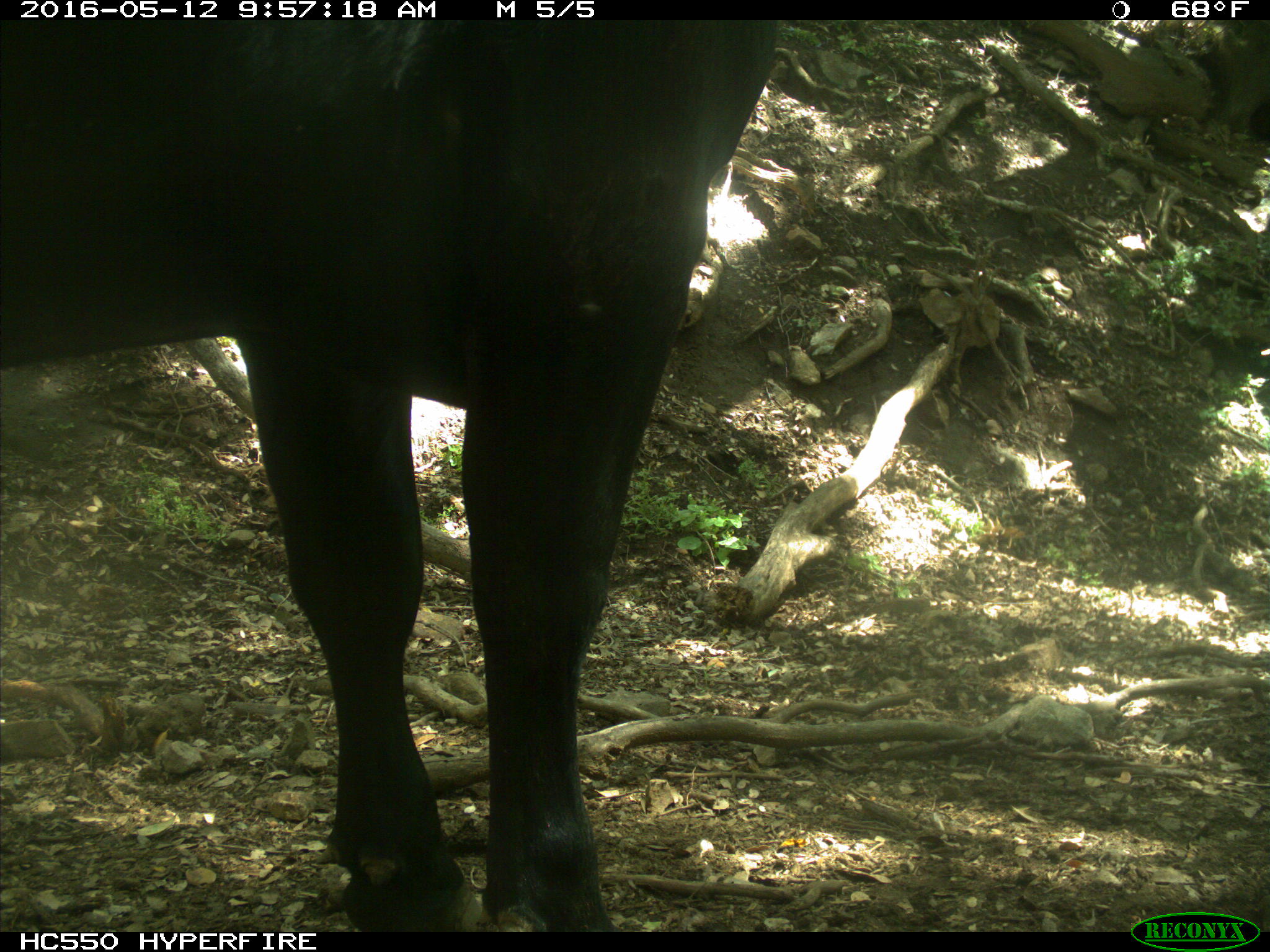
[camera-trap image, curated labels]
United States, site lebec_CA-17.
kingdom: Animalia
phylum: Chordata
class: Mammalia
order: Artiodactyla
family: Bovidae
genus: Bos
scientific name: Bos taurus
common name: domestic cow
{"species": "Bos taurus (domestic cow)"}